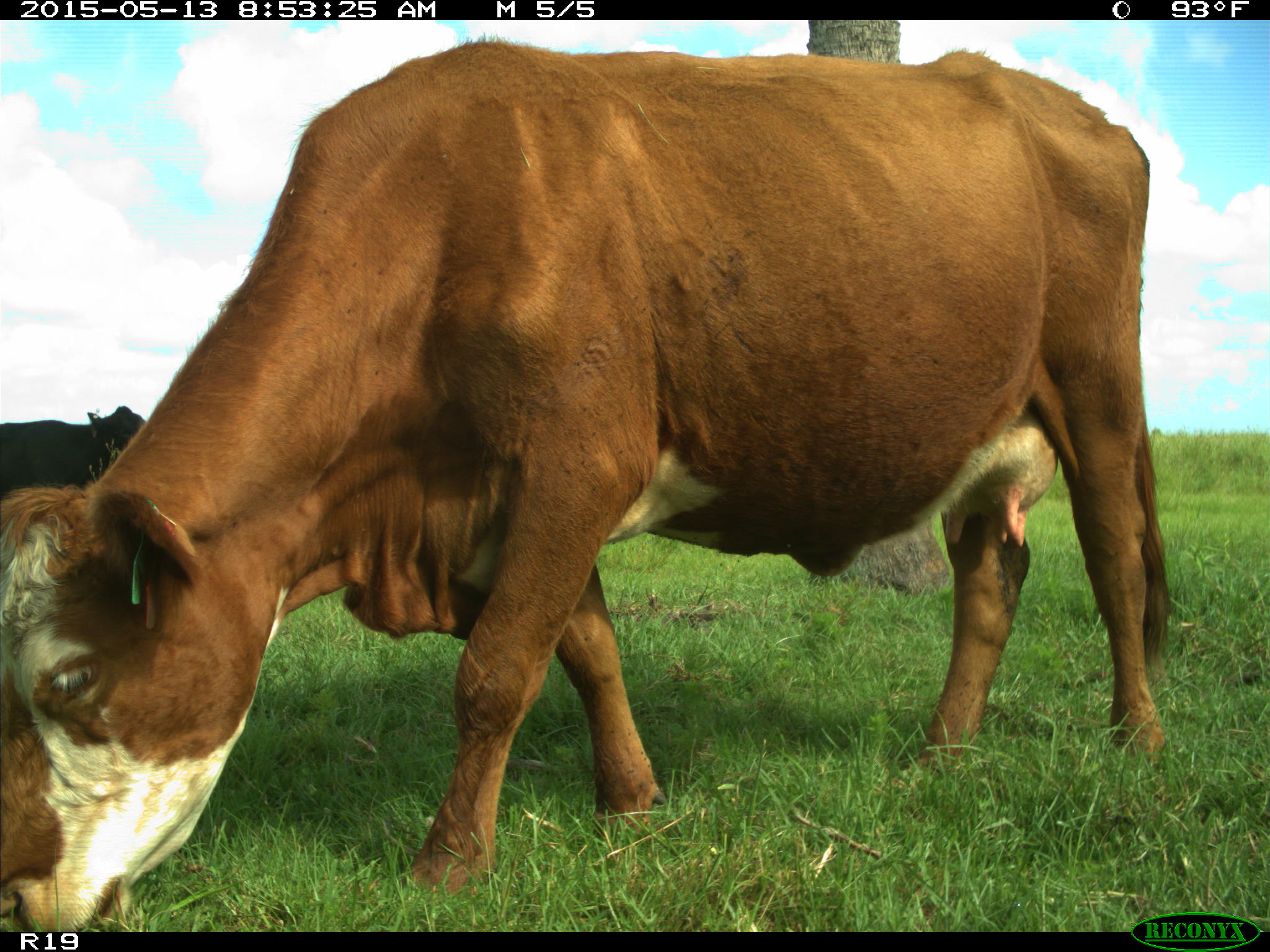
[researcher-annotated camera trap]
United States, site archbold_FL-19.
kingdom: Animalia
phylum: Chordata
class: Mammalia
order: Artiodactyla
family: Bovidae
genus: Bos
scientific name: Bos taurus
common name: domestic cow